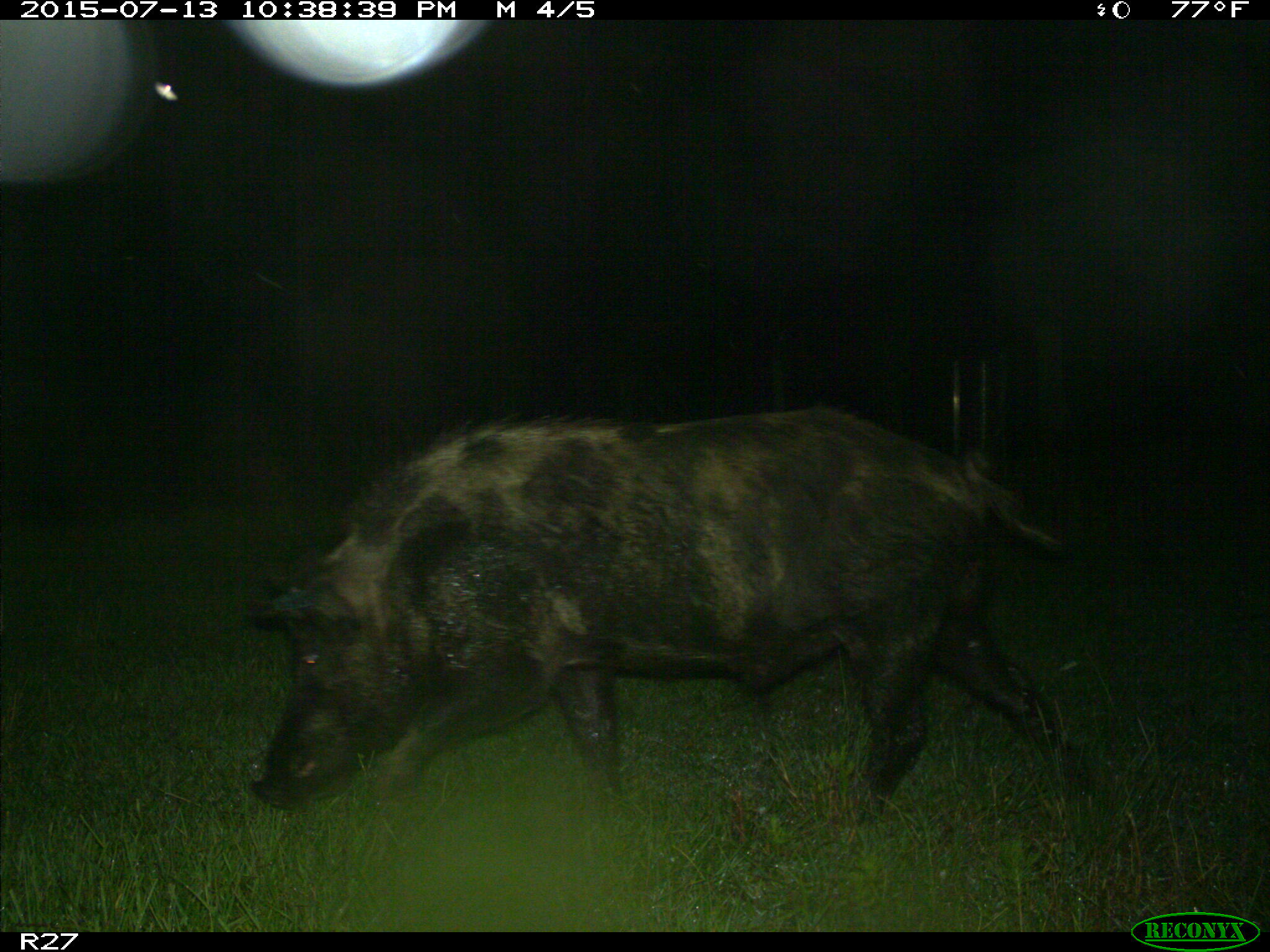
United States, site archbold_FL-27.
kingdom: Animalia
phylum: Chordata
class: Mammalia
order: Artiodactyla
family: Suidae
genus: Sus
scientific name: Sus scrofa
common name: wild boar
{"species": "Sus scrofa (wild boar)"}